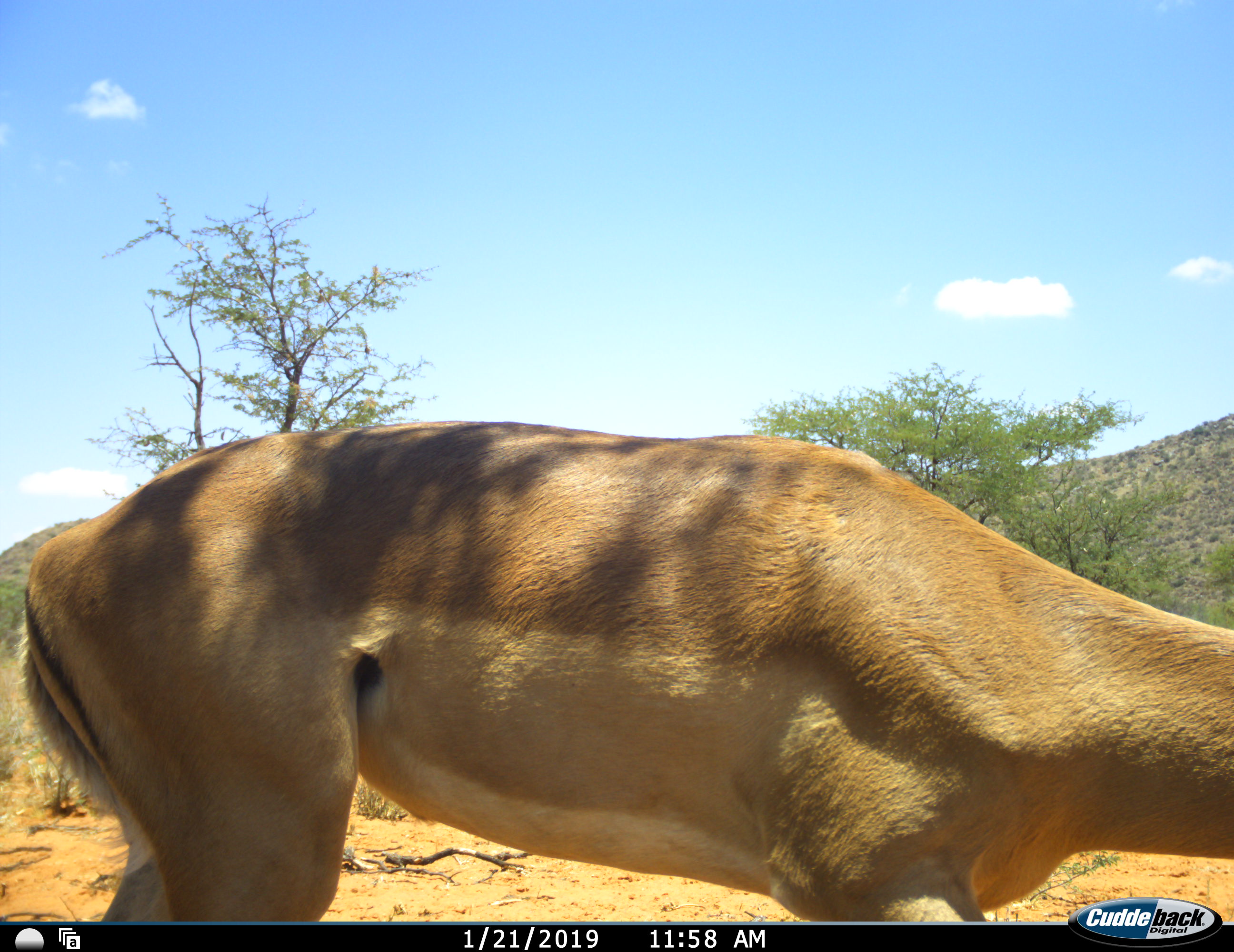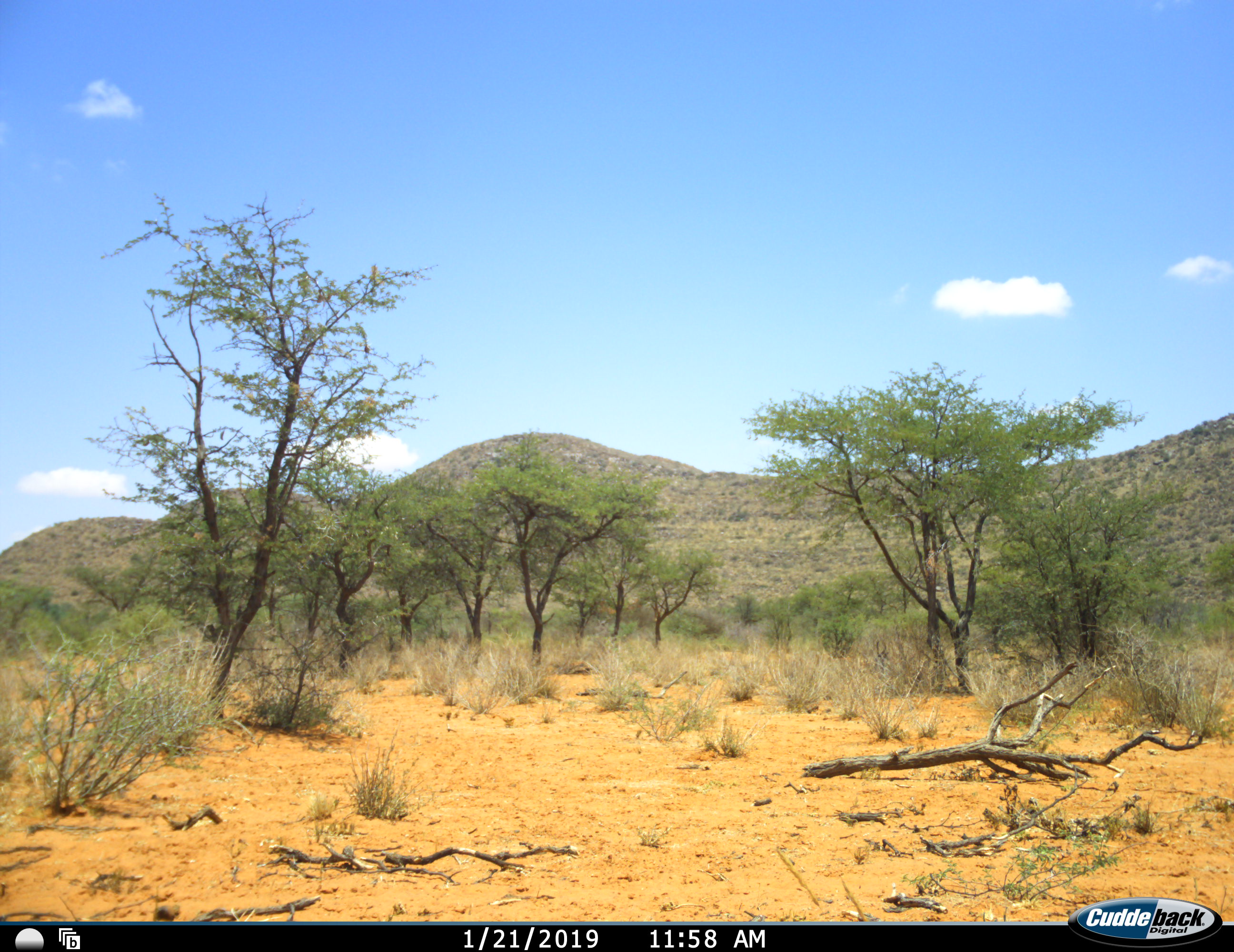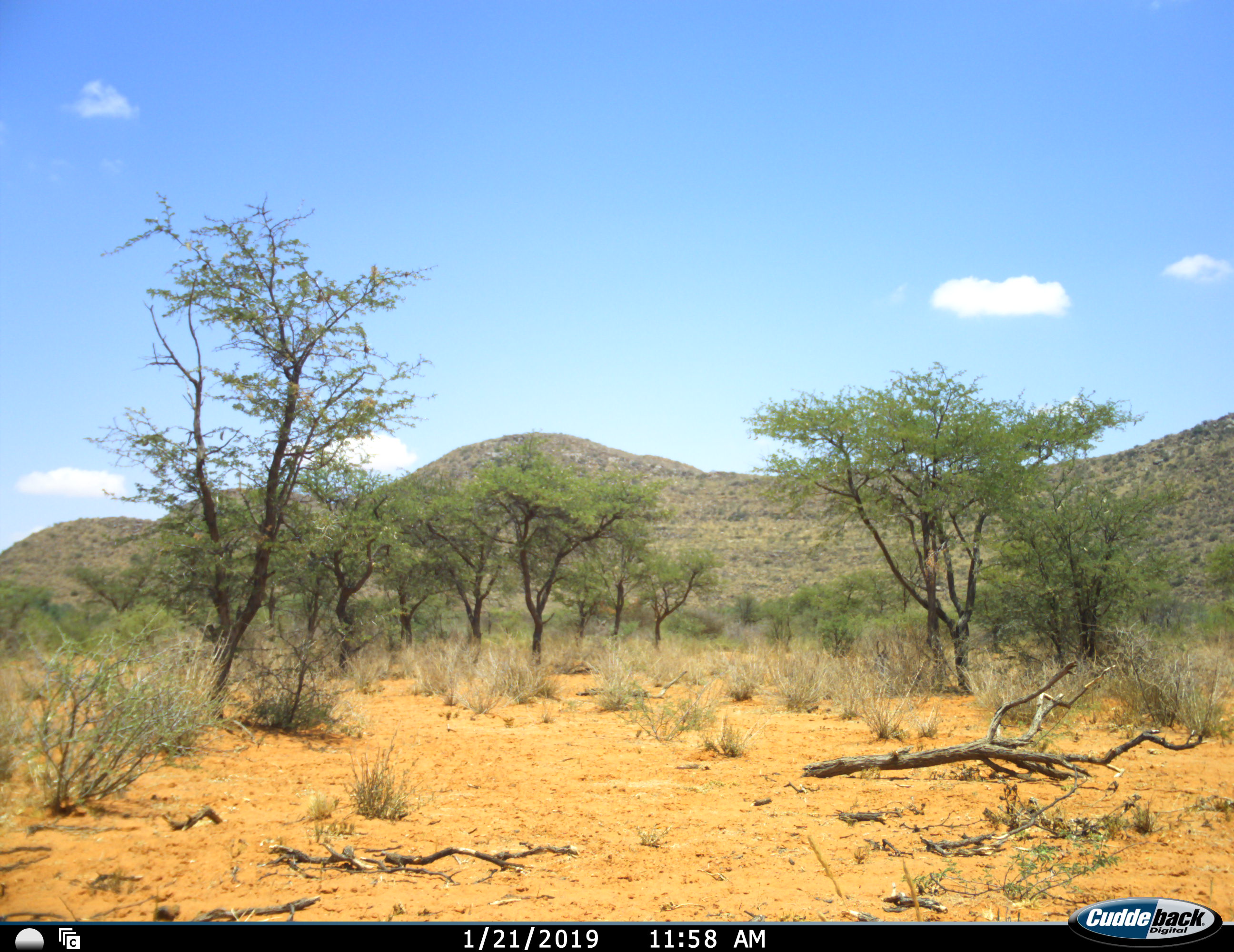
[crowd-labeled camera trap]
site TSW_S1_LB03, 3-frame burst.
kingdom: Animalia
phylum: Chordata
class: Mammalia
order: Artiodactyla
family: Bovidae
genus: Aepyceros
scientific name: Aepyceros melampus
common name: impala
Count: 1.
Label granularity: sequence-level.